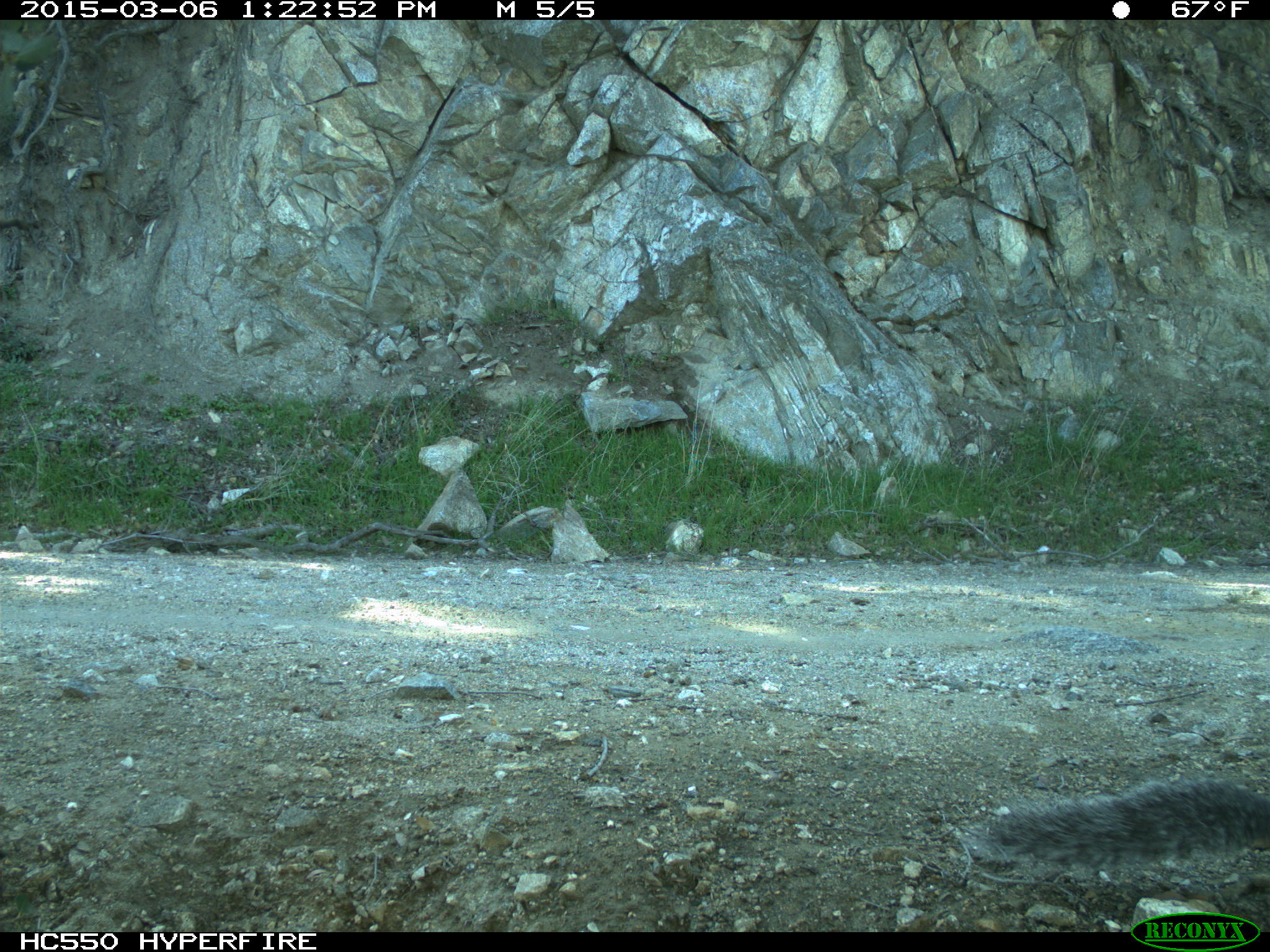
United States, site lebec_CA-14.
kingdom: Animalia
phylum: Chordata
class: Mammalia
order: Rodentia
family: Sciuridae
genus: Sciurus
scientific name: Sciurus carolinensis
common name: eastern gray squirrel